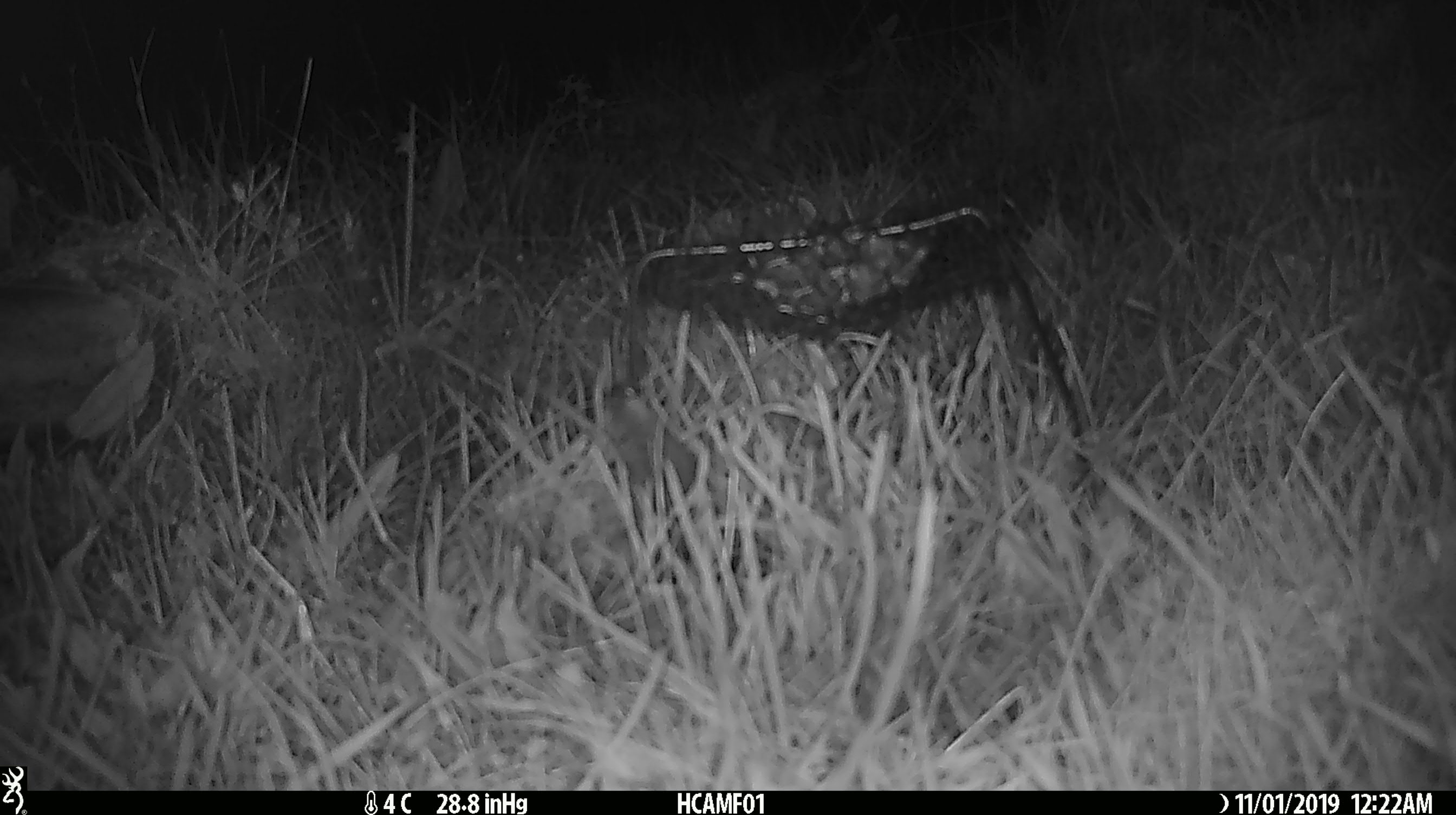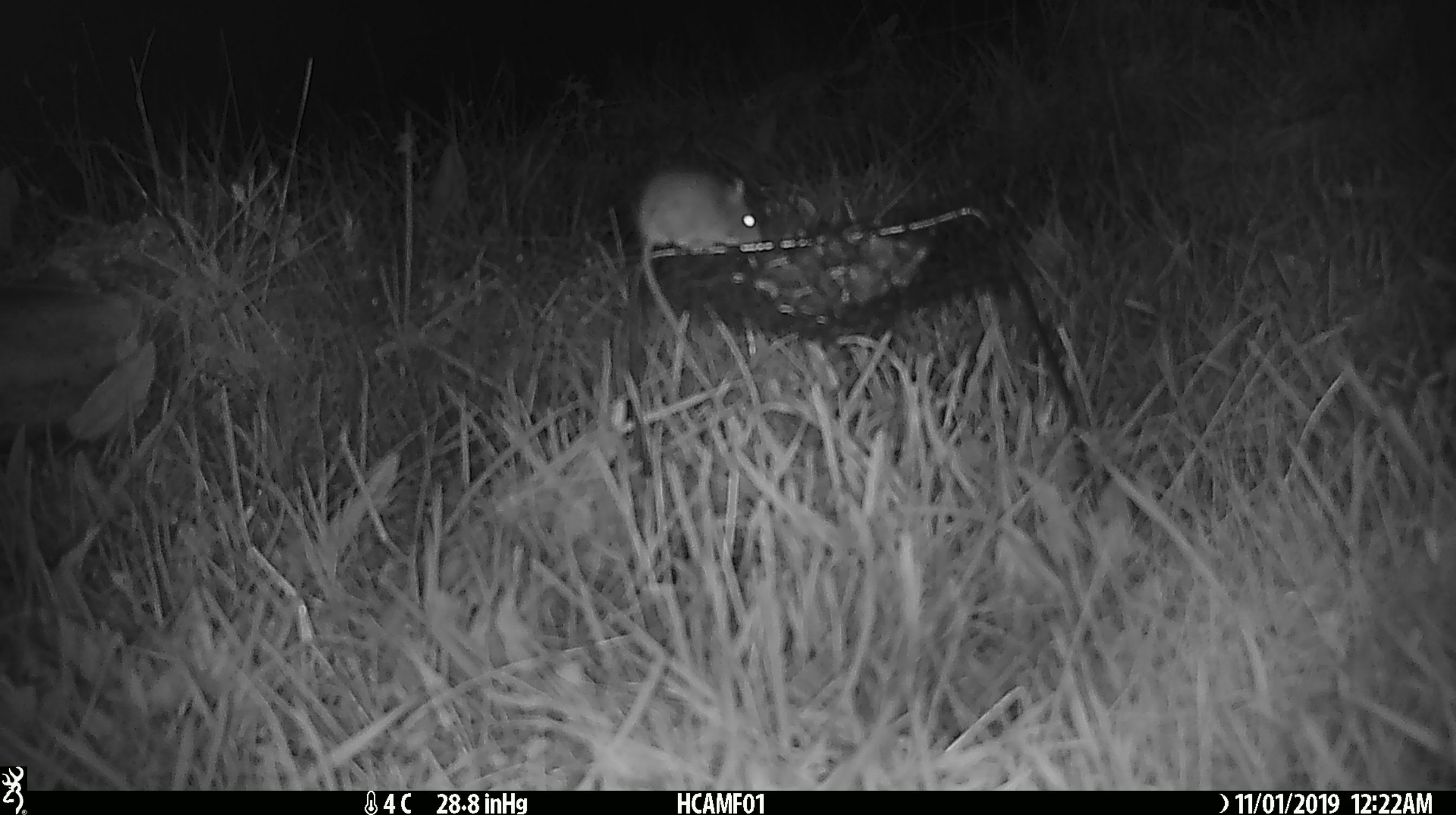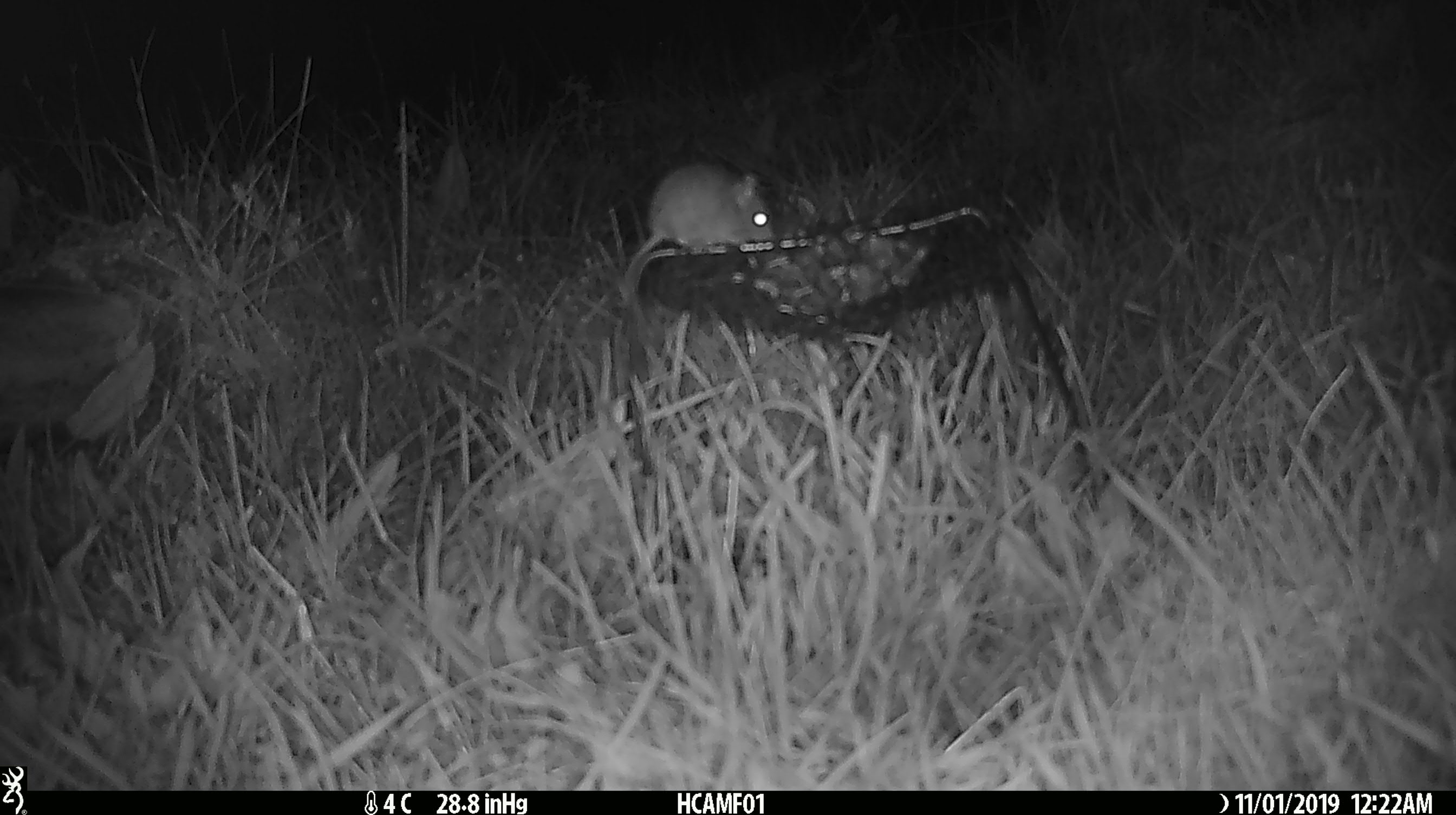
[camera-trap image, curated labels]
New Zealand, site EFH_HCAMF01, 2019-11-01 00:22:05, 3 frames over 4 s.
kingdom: Animalia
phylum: Chordata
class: Mammalia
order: Rodentia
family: Muridae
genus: Mus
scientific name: Mus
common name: mouse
Mouse (Mus).